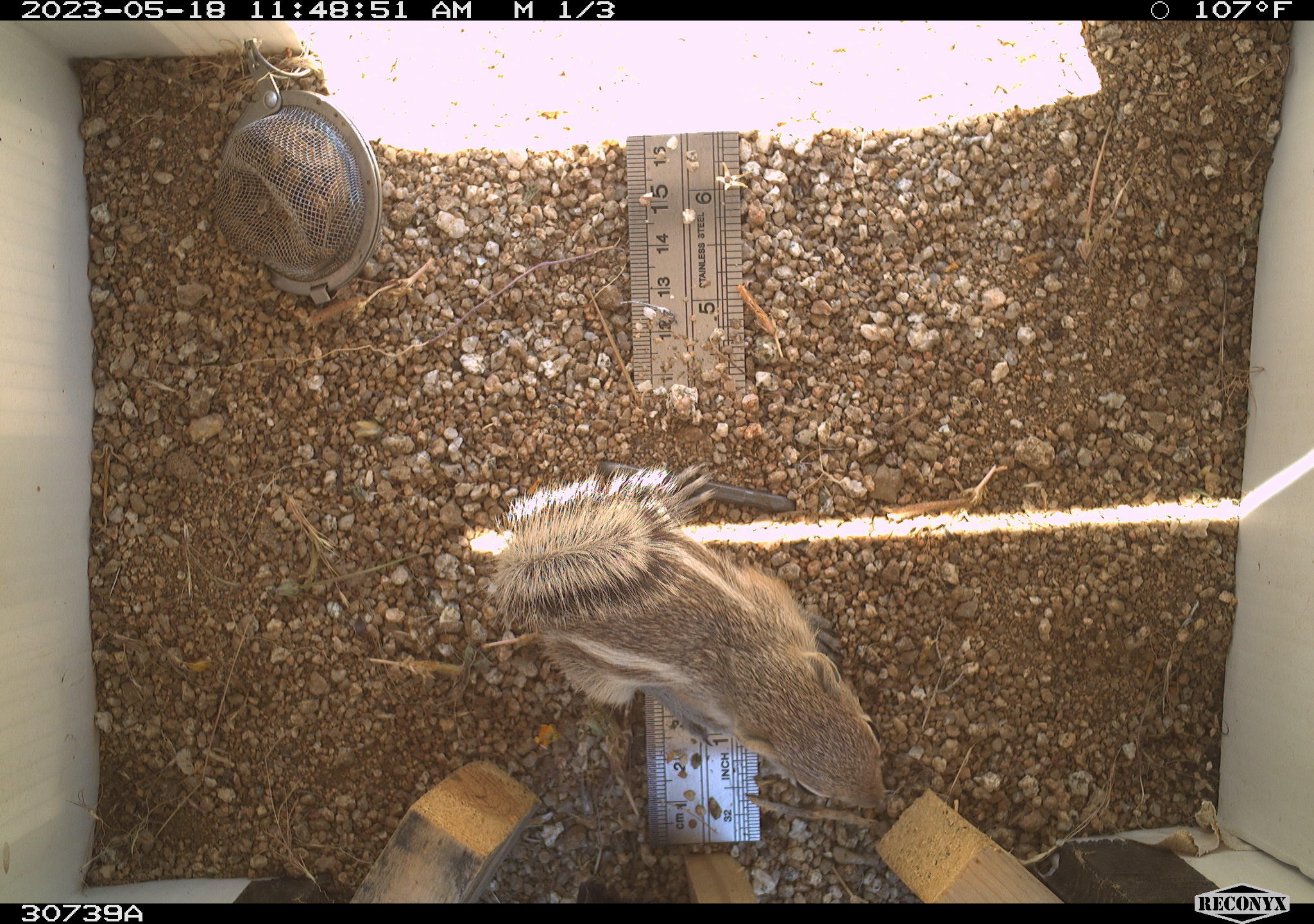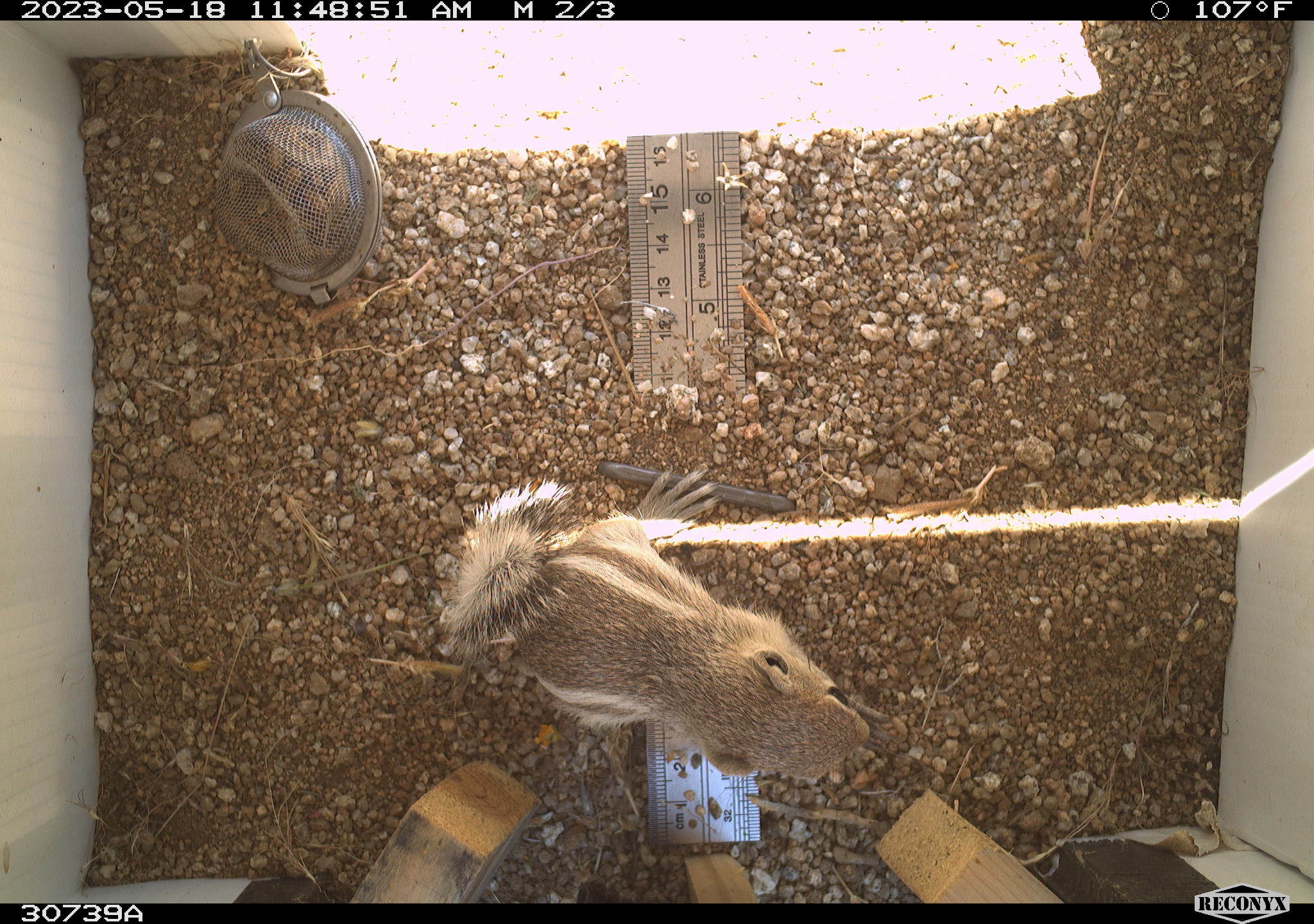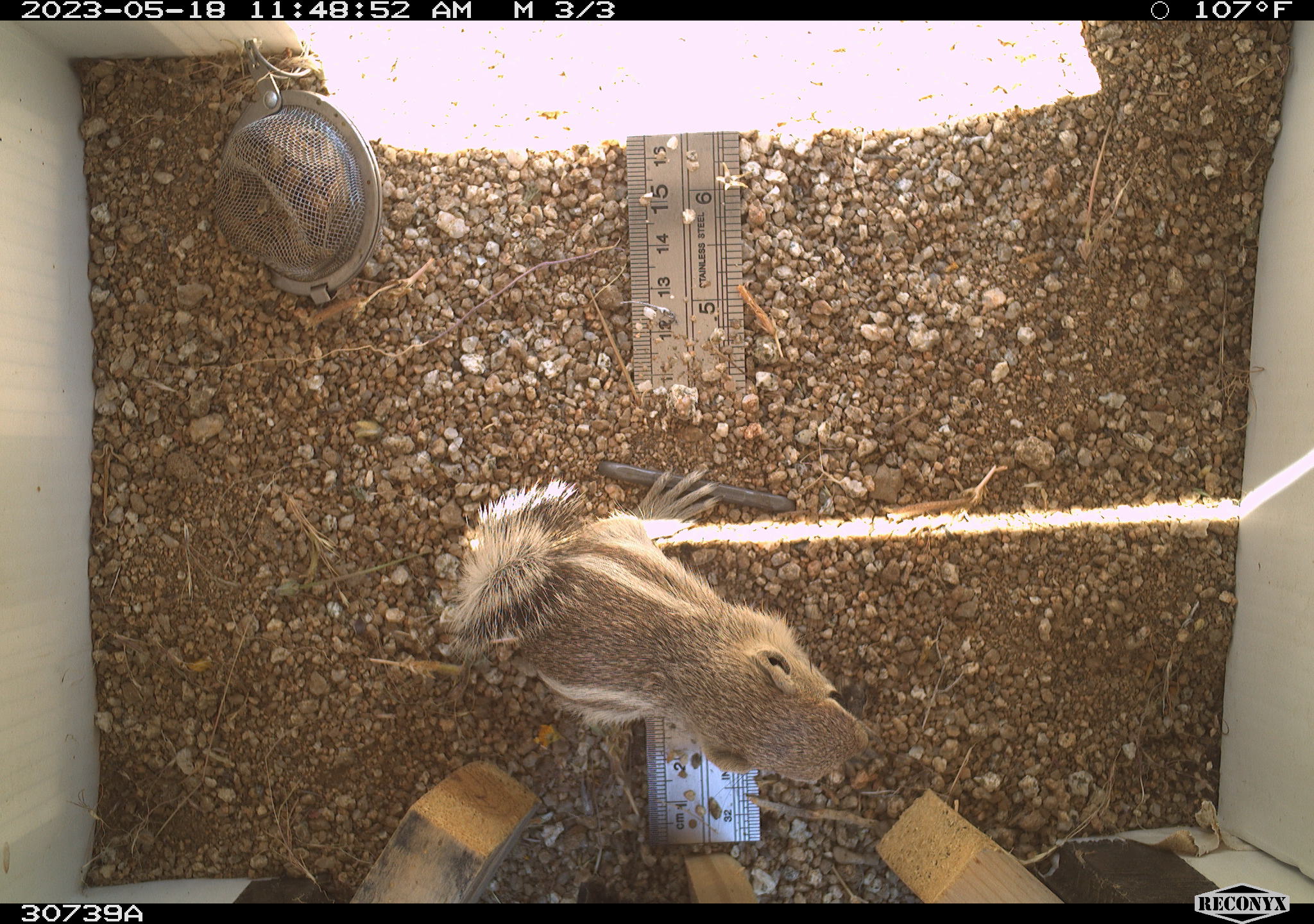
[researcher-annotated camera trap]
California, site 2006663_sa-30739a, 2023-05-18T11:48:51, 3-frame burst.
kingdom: Animalia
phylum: Chordata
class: Mammalia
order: Rodentia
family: Sciuridae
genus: Ammospermophilus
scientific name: Ammospermophilus leucurus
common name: white-tailed antelope squirrel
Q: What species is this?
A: White-tailed antelope squirrel (Ammospermophilus leucurus).